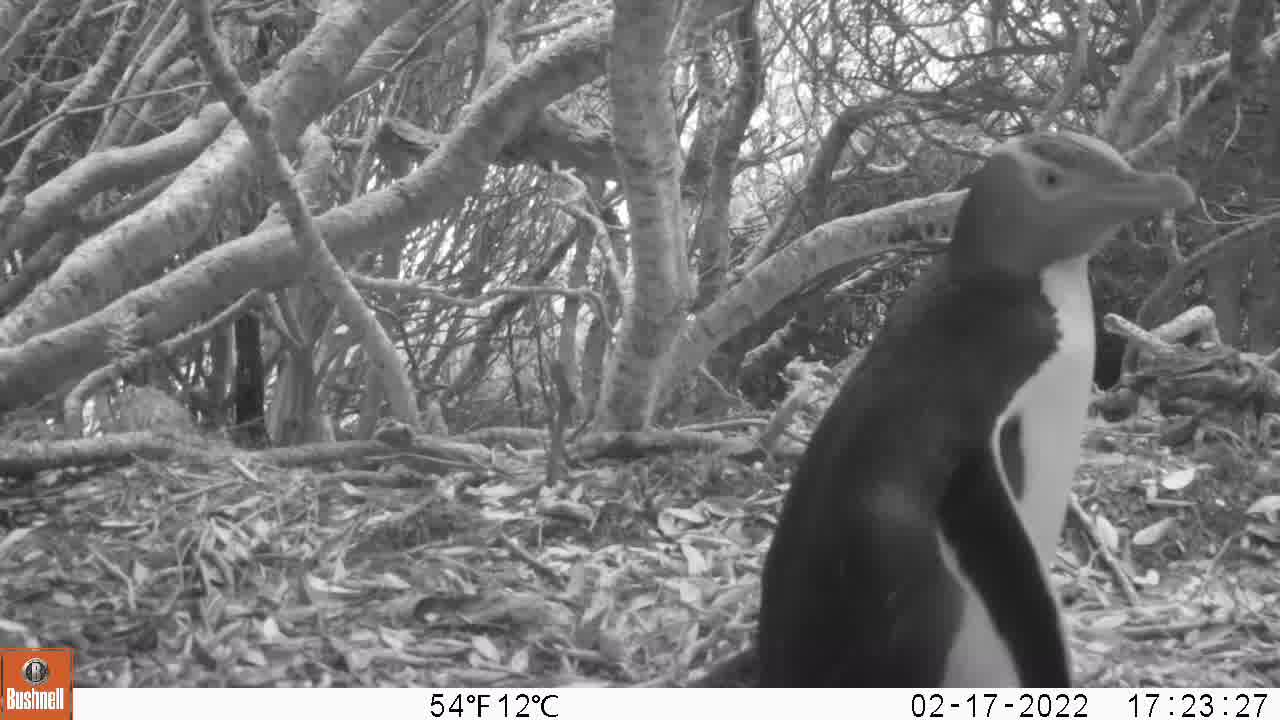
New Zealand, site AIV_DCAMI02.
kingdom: Animalia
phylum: Chordata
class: Aves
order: Sphenisciformes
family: Spheniscidae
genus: Megadyptes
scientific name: Megadyptes antipodes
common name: yellow-eyed penguin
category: yellow eyed penguin